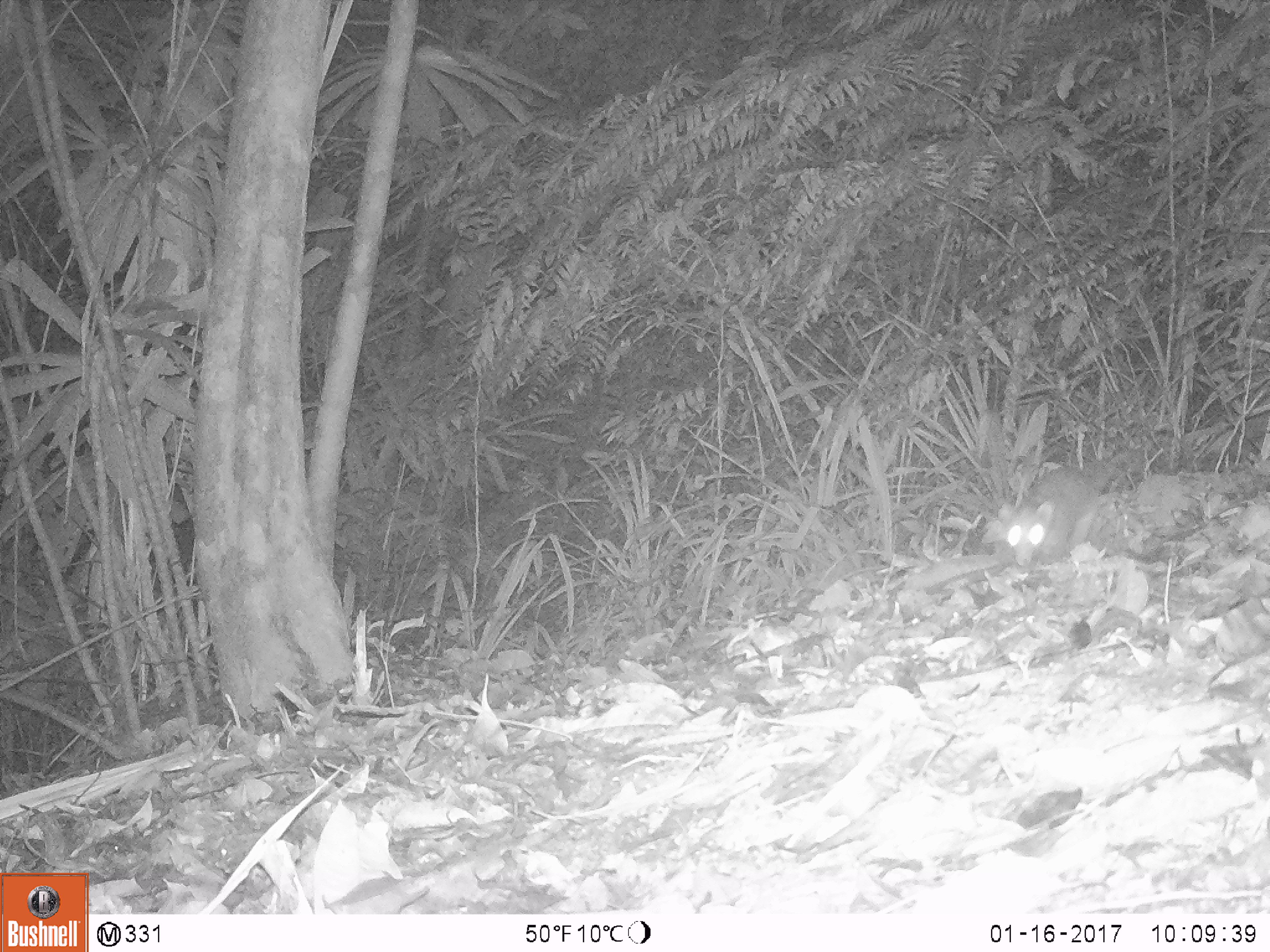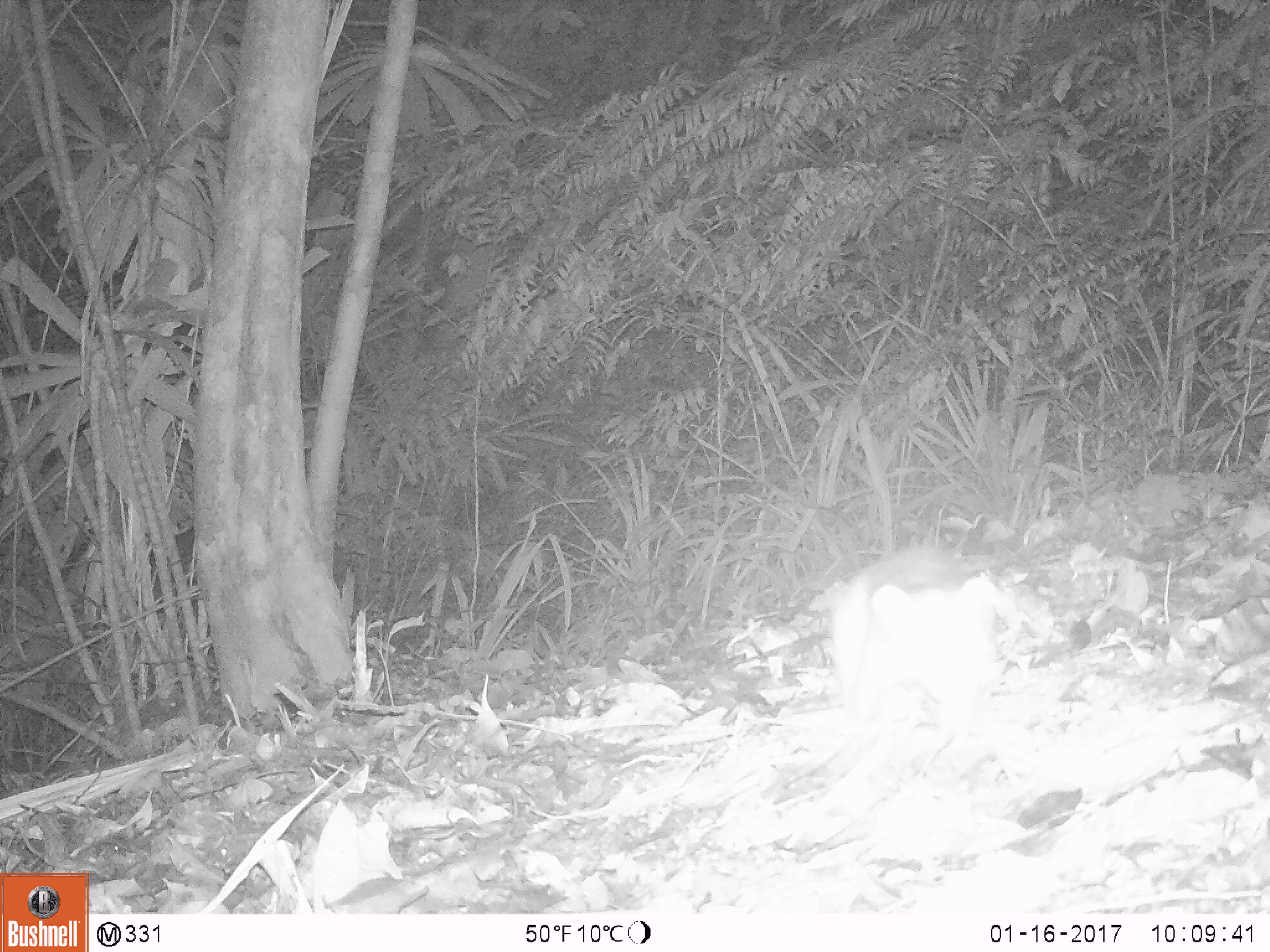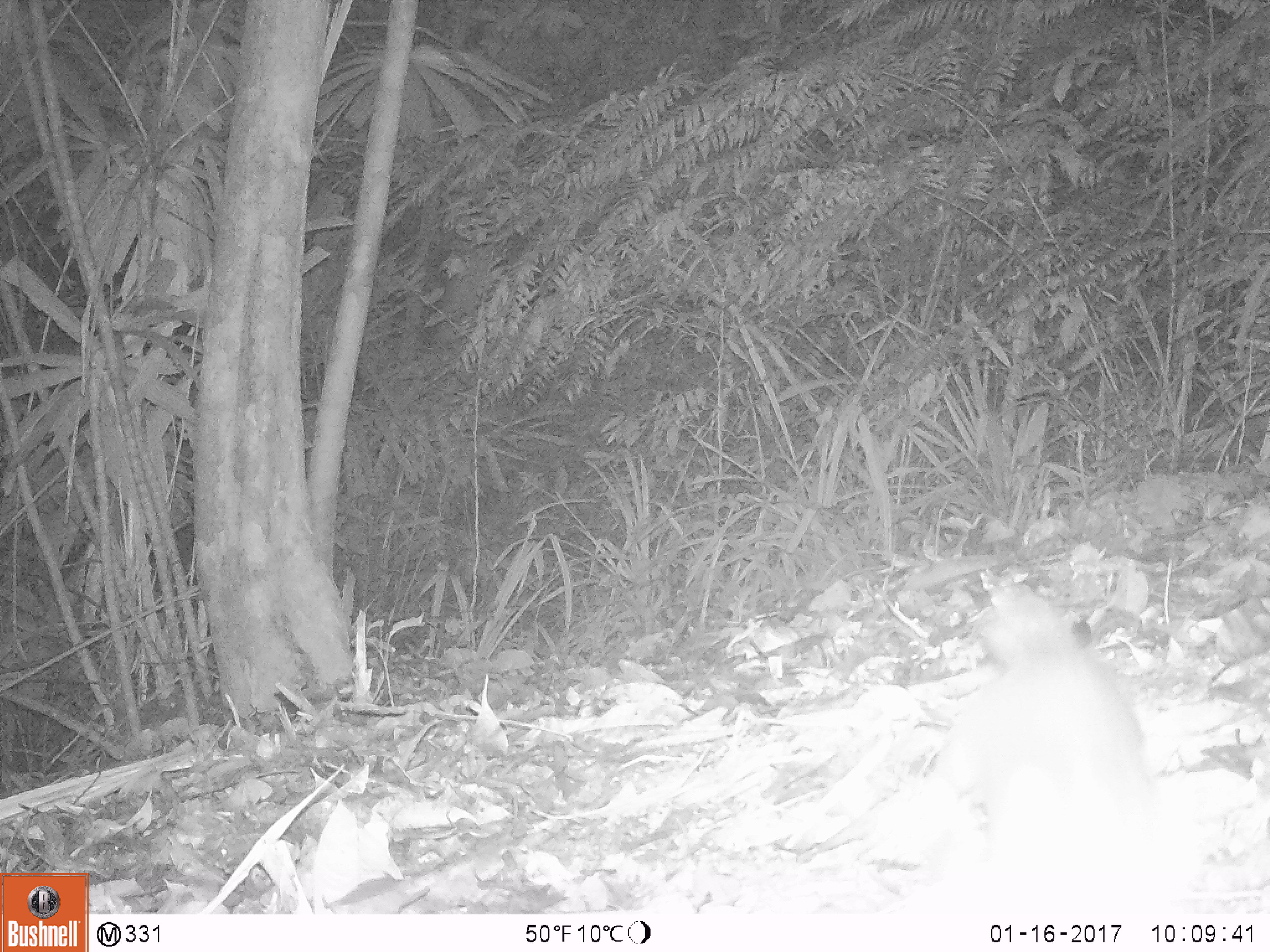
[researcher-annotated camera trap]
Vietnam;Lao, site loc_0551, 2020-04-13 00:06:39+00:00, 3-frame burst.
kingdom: Animalia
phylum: Chordata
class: Mammalia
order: Carnivora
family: Mustelidae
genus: Melogale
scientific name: Melogale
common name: ferret badger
Ferret badger (Melogale). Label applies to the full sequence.